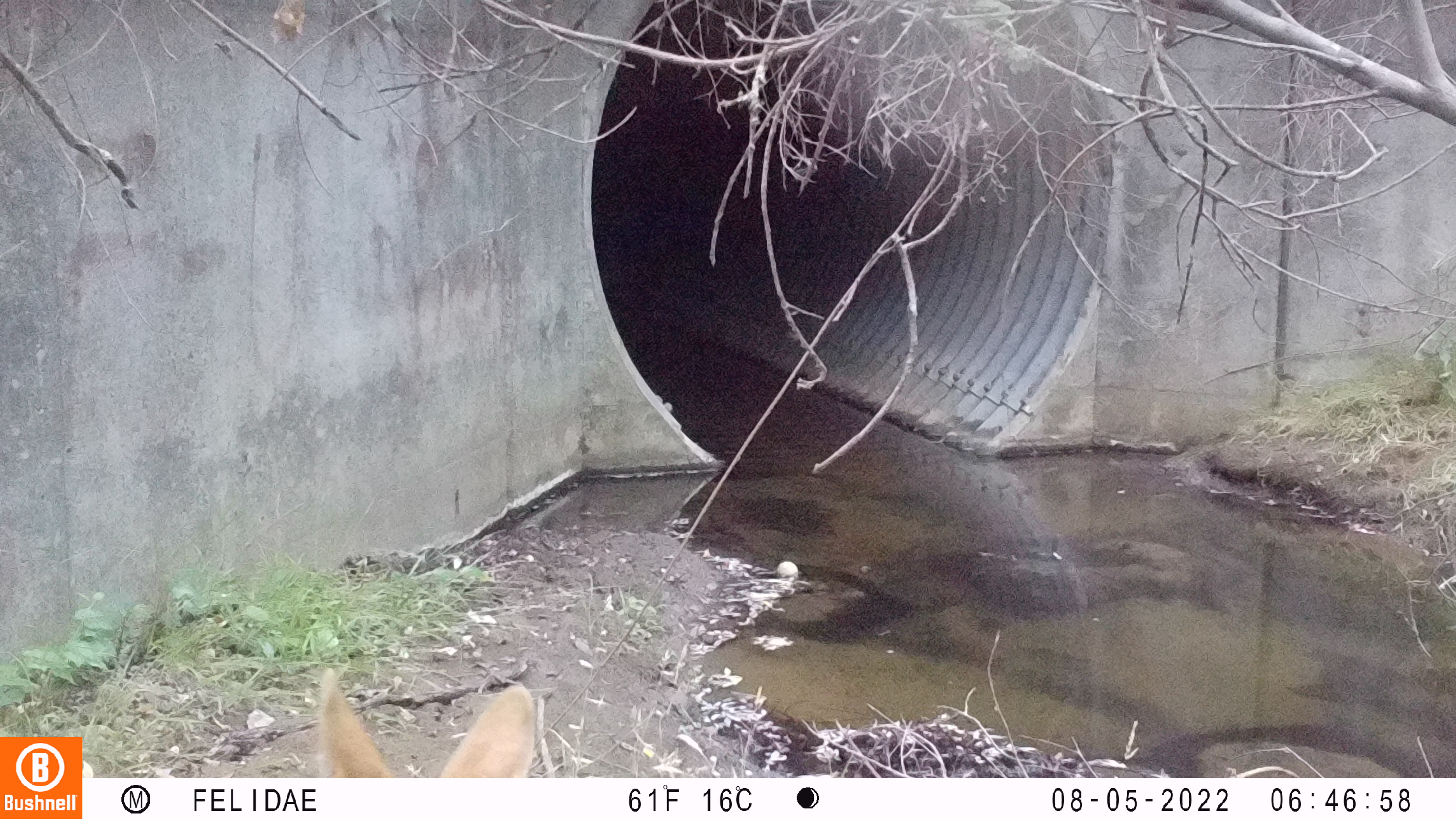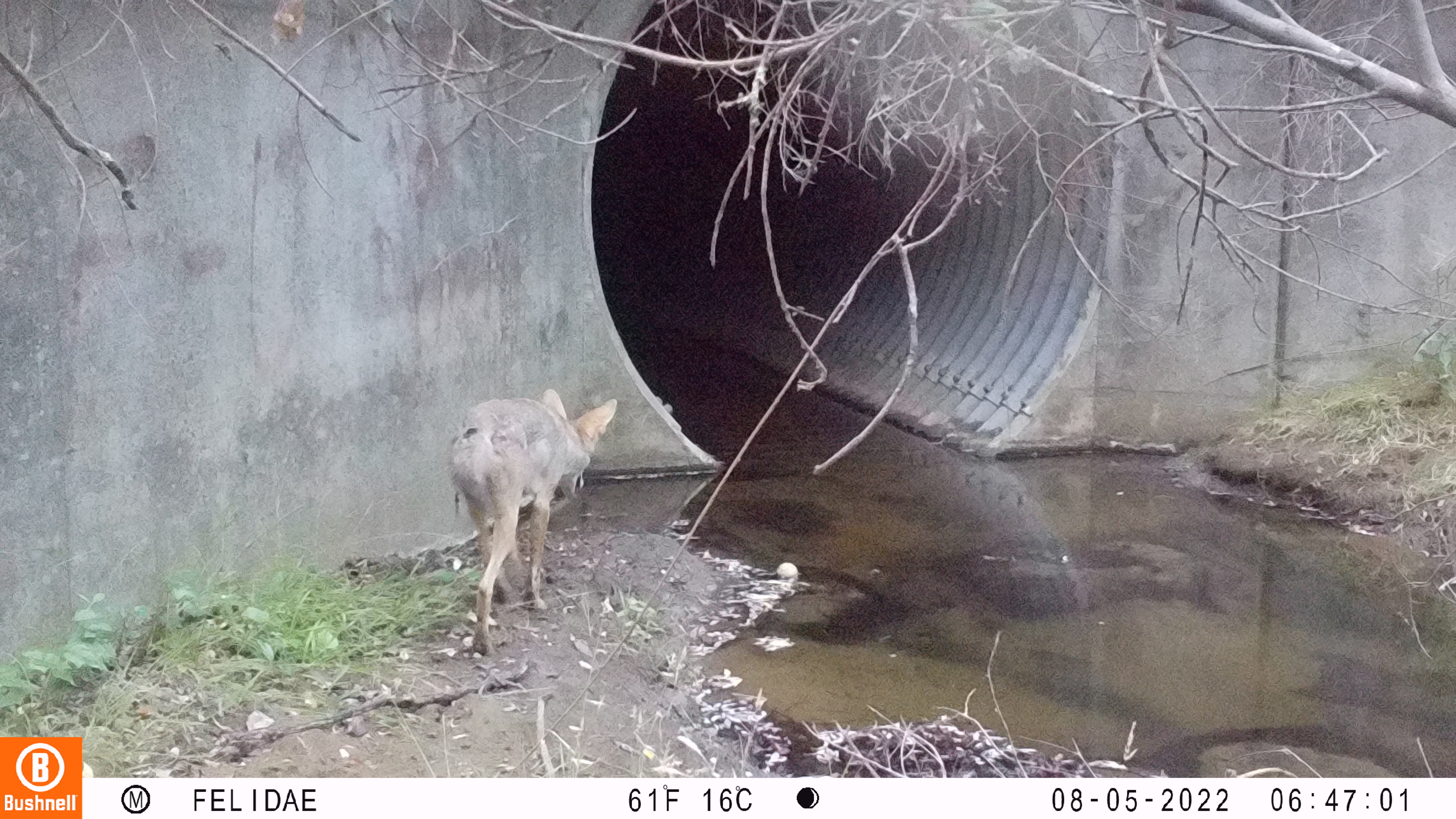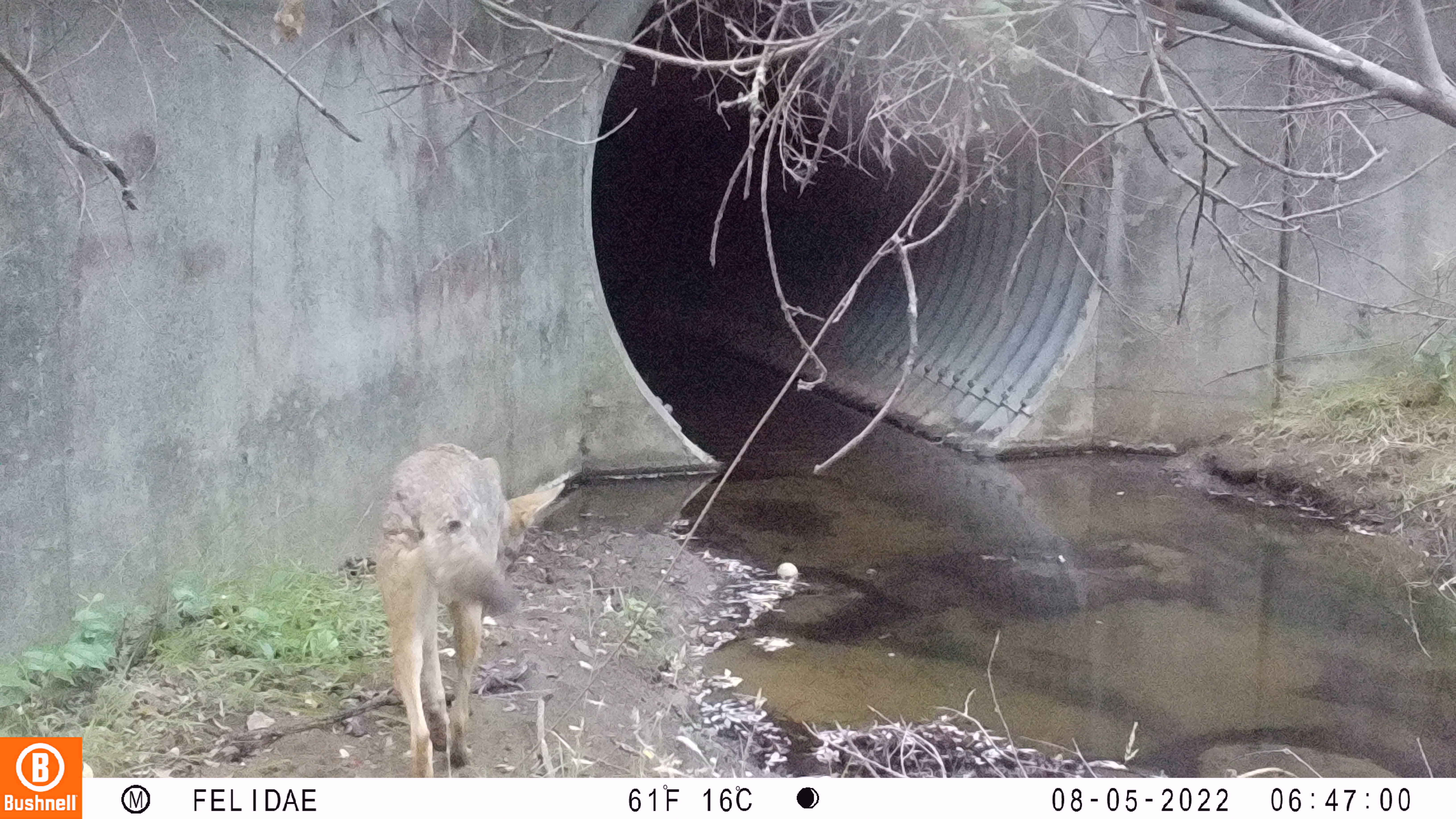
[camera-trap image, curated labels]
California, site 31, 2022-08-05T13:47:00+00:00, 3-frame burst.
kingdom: Animalia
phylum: Chordata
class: Mammalia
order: Carnivora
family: Canidae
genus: Canis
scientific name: Canis latrans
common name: coyote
Coyote (Canis latrans).